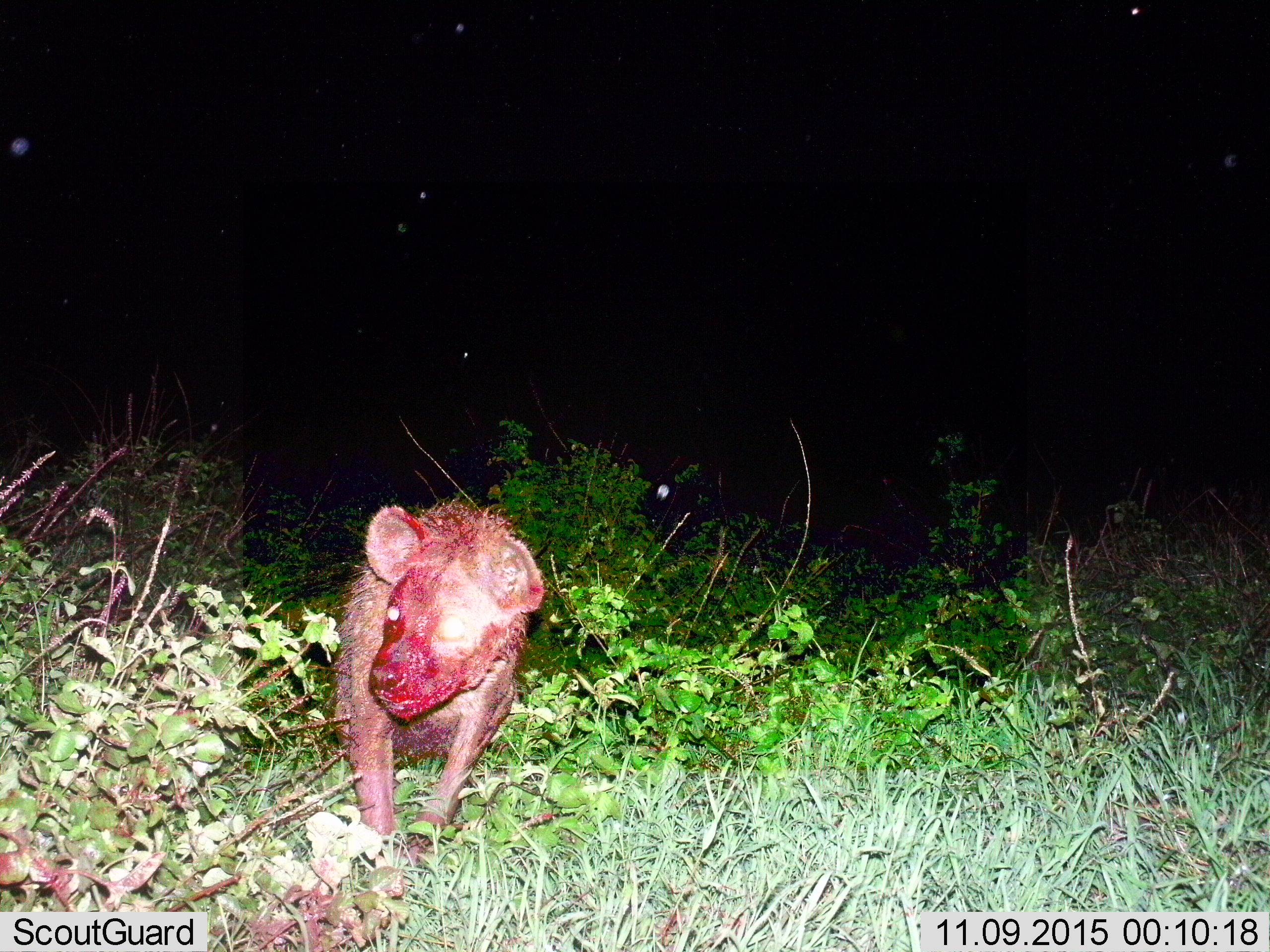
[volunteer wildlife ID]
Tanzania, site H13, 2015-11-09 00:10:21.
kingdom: Animalia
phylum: Chordata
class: Mammalia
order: Carnivora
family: Hyaenidae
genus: Crocuta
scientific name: Crocuta crocuta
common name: spotted hyena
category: hyenaspotted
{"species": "hyenaspotted (spotted hyena) (Crocuta crocuta)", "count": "1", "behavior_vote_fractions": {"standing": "29%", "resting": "0%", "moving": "43%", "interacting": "0%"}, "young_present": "0%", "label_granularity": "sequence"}